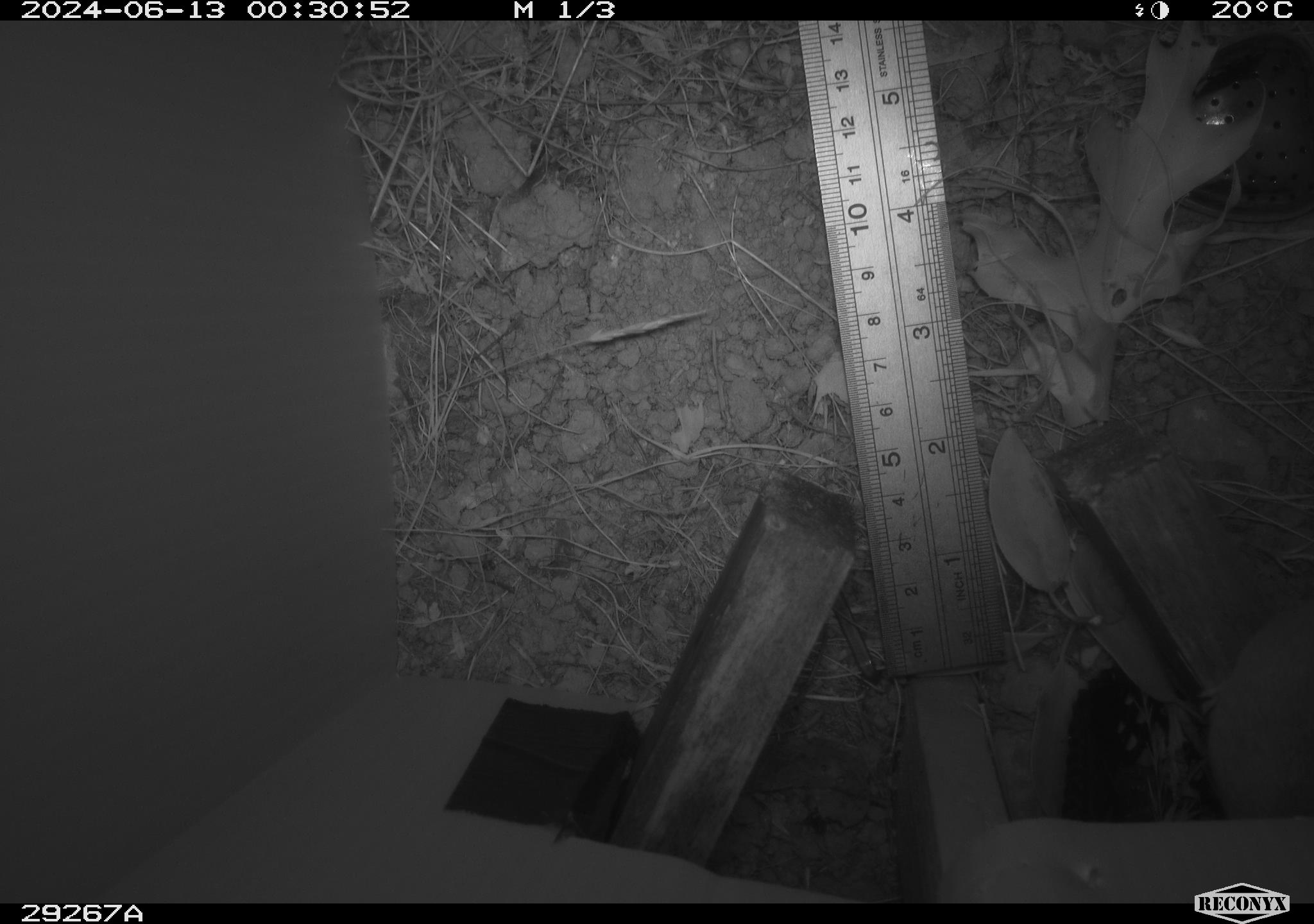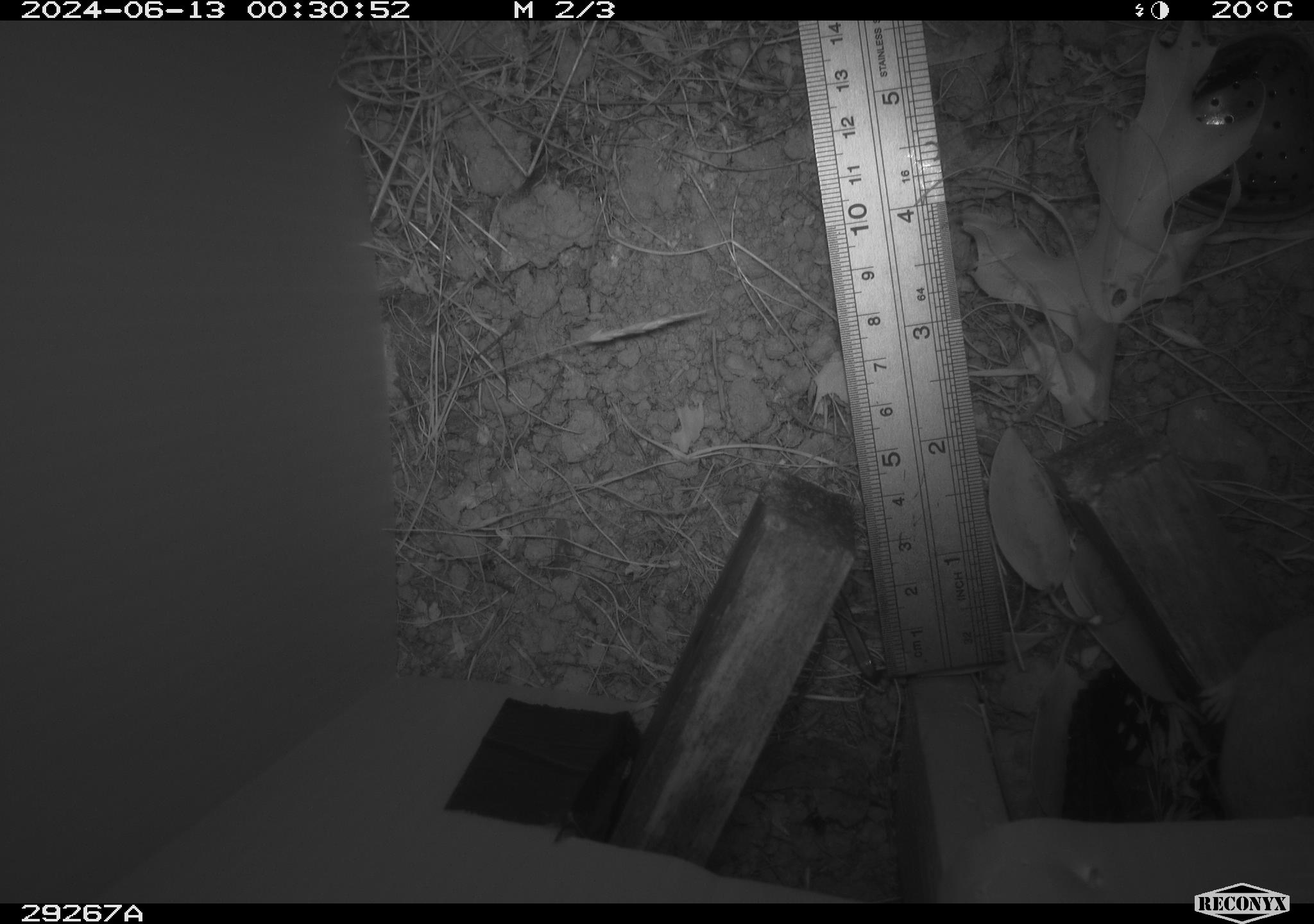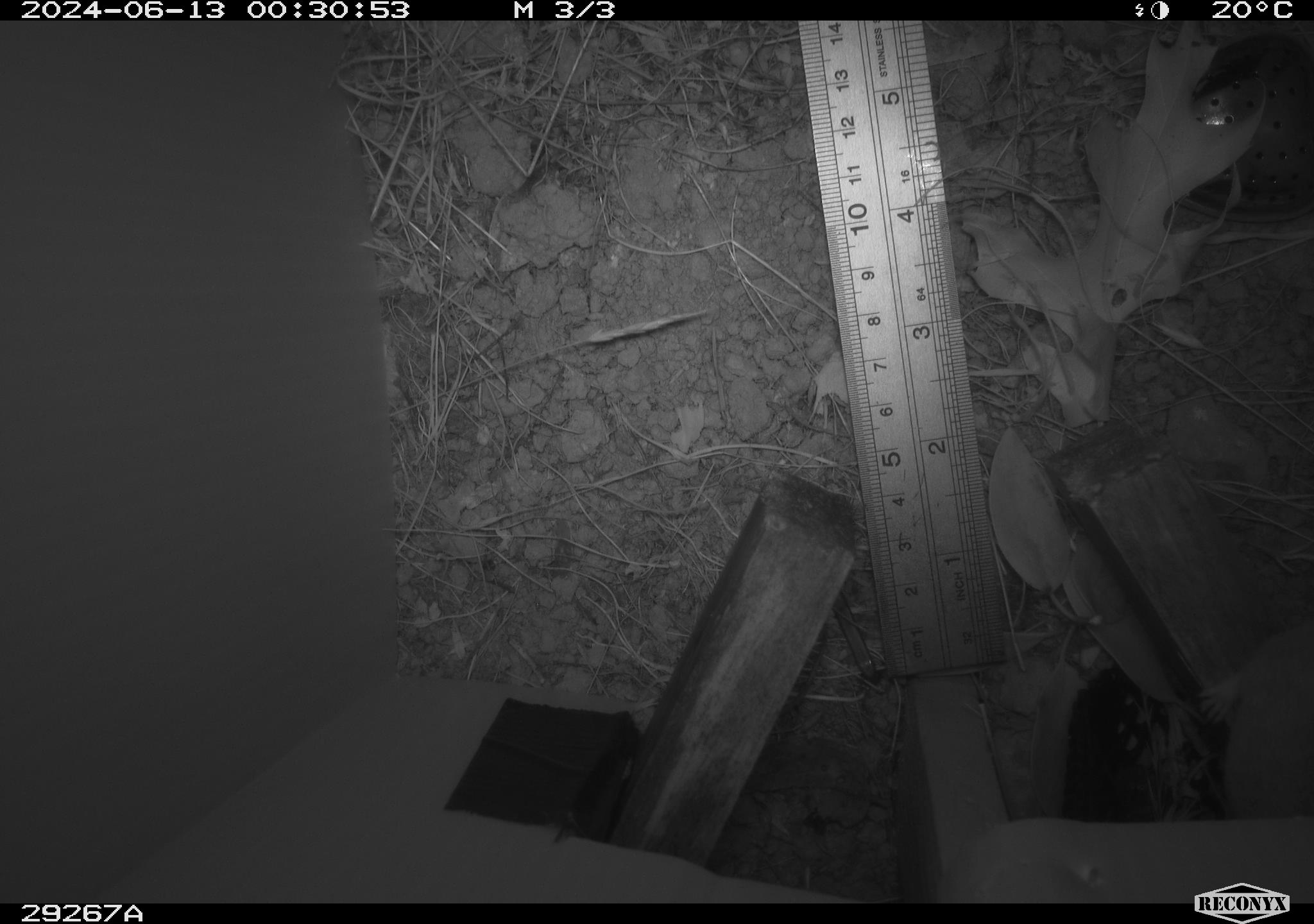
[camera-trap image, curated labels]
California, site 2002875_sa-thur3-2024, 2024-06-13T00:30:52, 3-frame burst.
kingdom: Animalia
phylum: Chordata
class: Mammalia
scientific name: Mammalia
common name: mammal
Mammal (Mammalia).